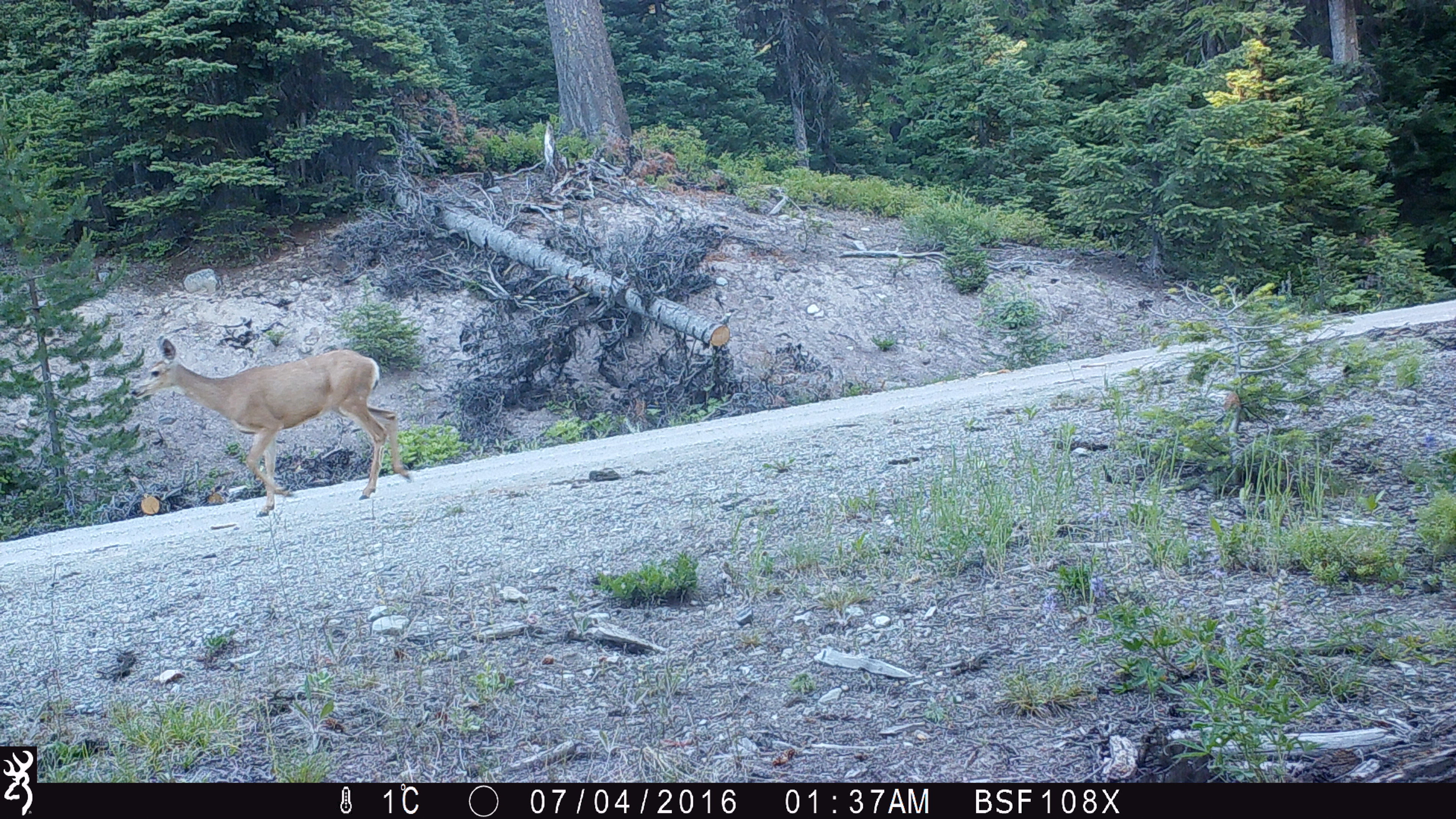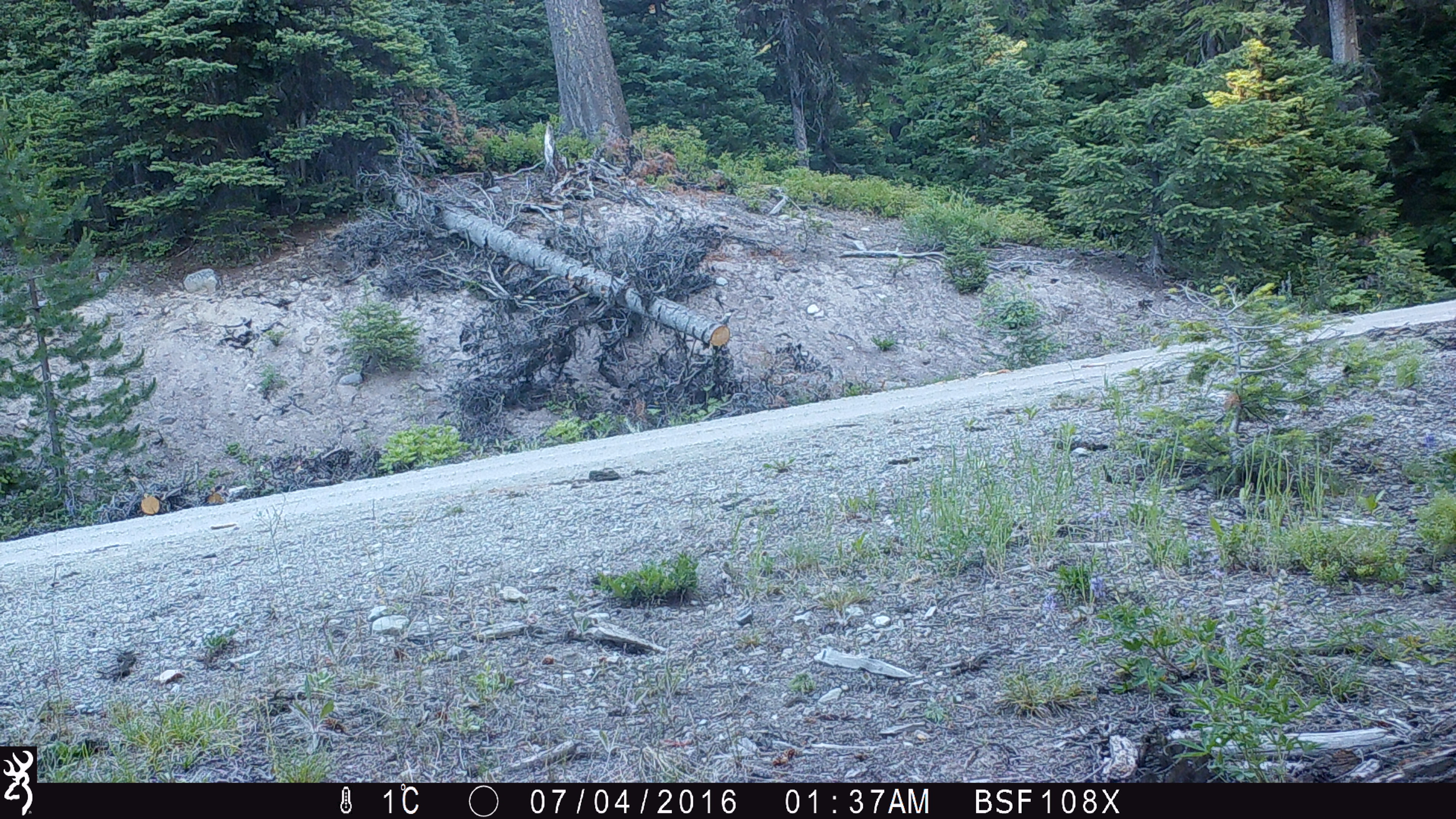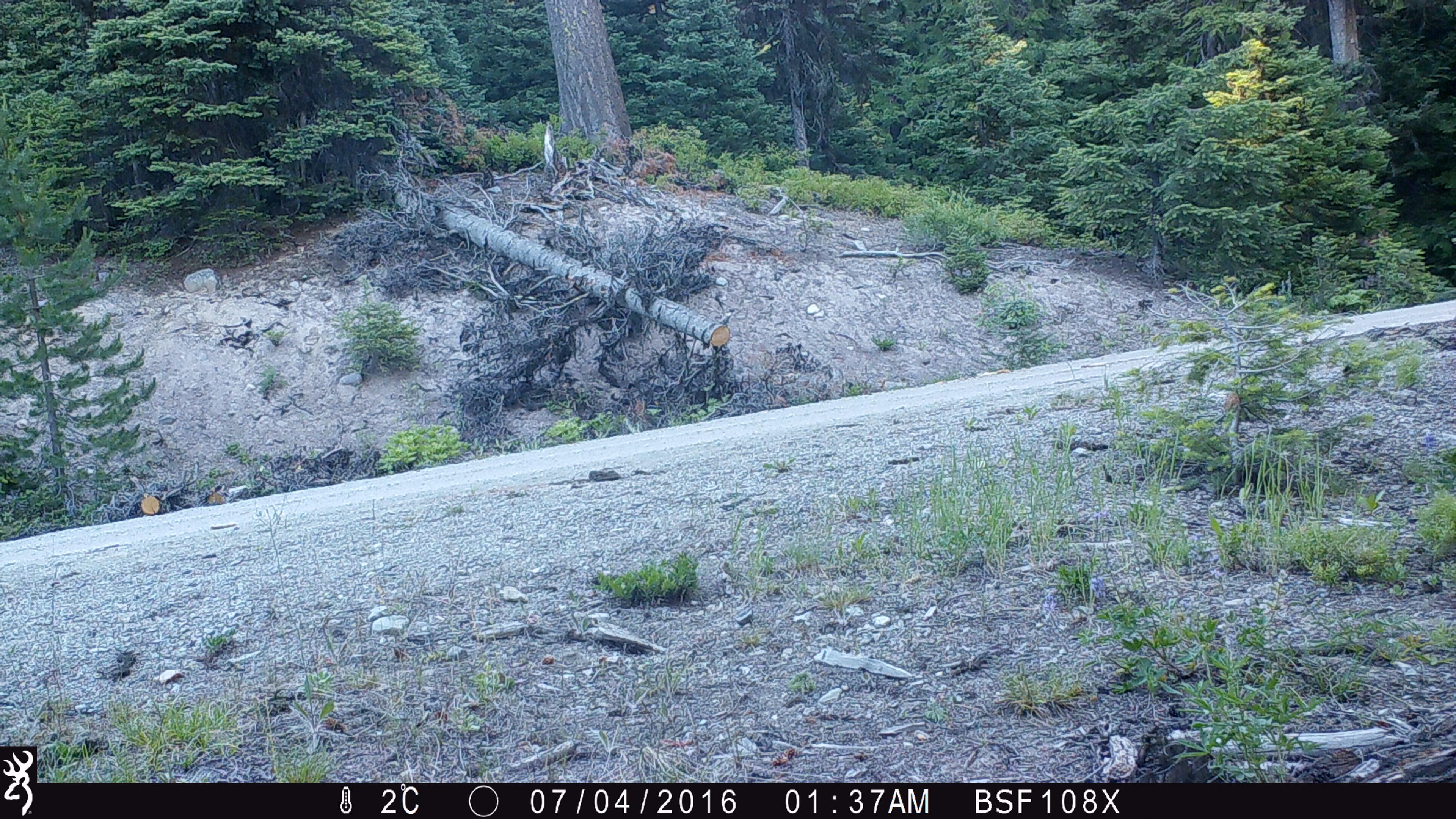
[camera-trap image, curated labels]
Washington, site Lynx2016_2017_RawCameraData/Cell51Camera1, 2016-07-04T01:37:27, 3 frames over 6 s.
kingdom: Animalia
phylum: Chordata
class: Mammalia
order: Artiodactyla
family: Cervidae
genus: Odocoileus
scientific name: Odocoileus hemionus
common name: mule deer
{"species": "Odocoileus hemionus (mule deer)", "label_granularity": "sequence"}